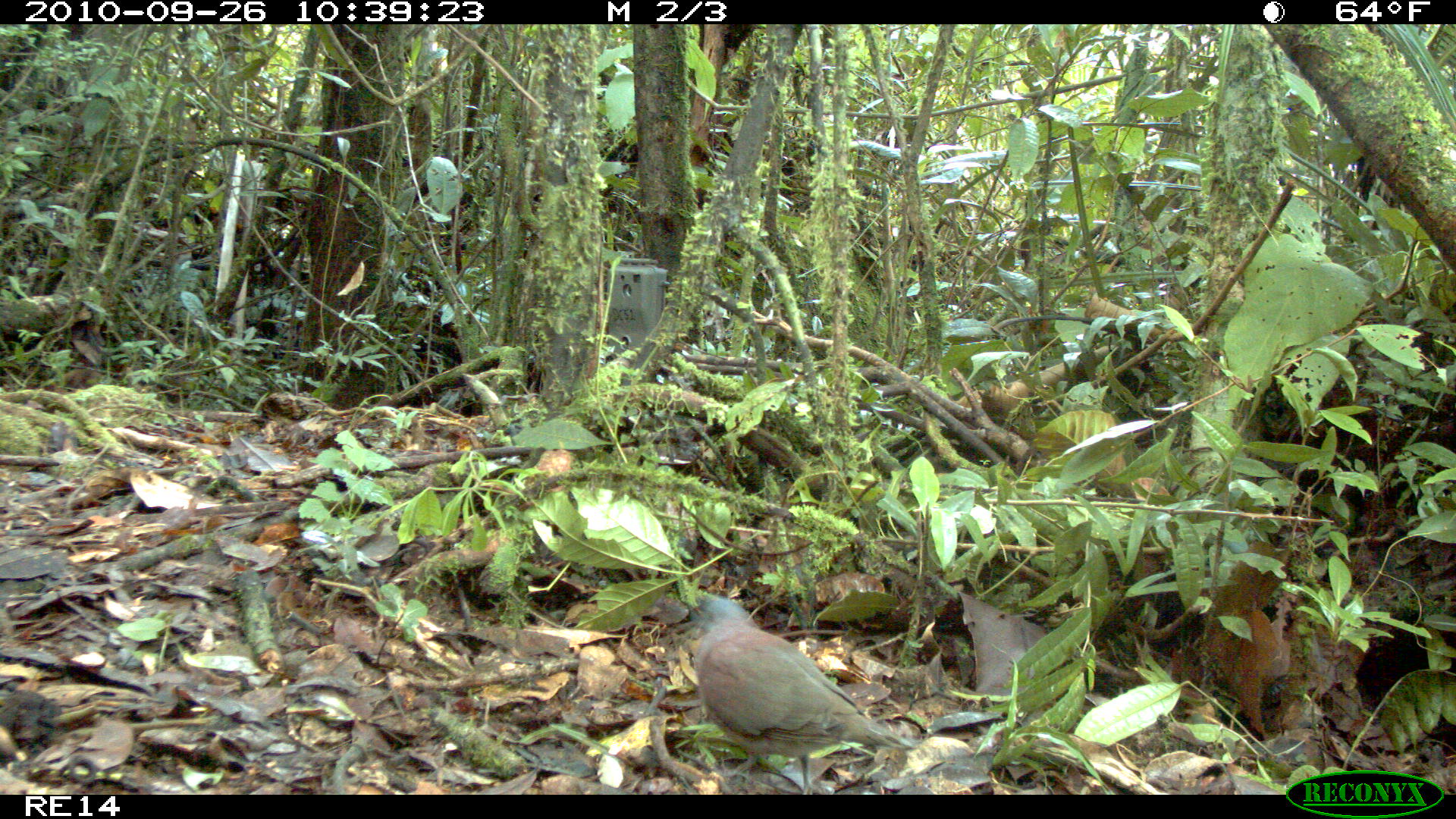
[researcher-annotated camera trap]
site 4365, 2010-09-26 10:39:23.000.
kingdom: Animalia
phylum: Chordata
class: Aves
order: Cuculiformes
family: Cuculidae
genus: Coua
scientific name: Coua serriana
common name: red-breasted coua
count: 1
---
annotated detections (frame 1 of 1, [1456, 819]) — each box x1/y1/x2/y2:
coua serriana: 690/593/921/795